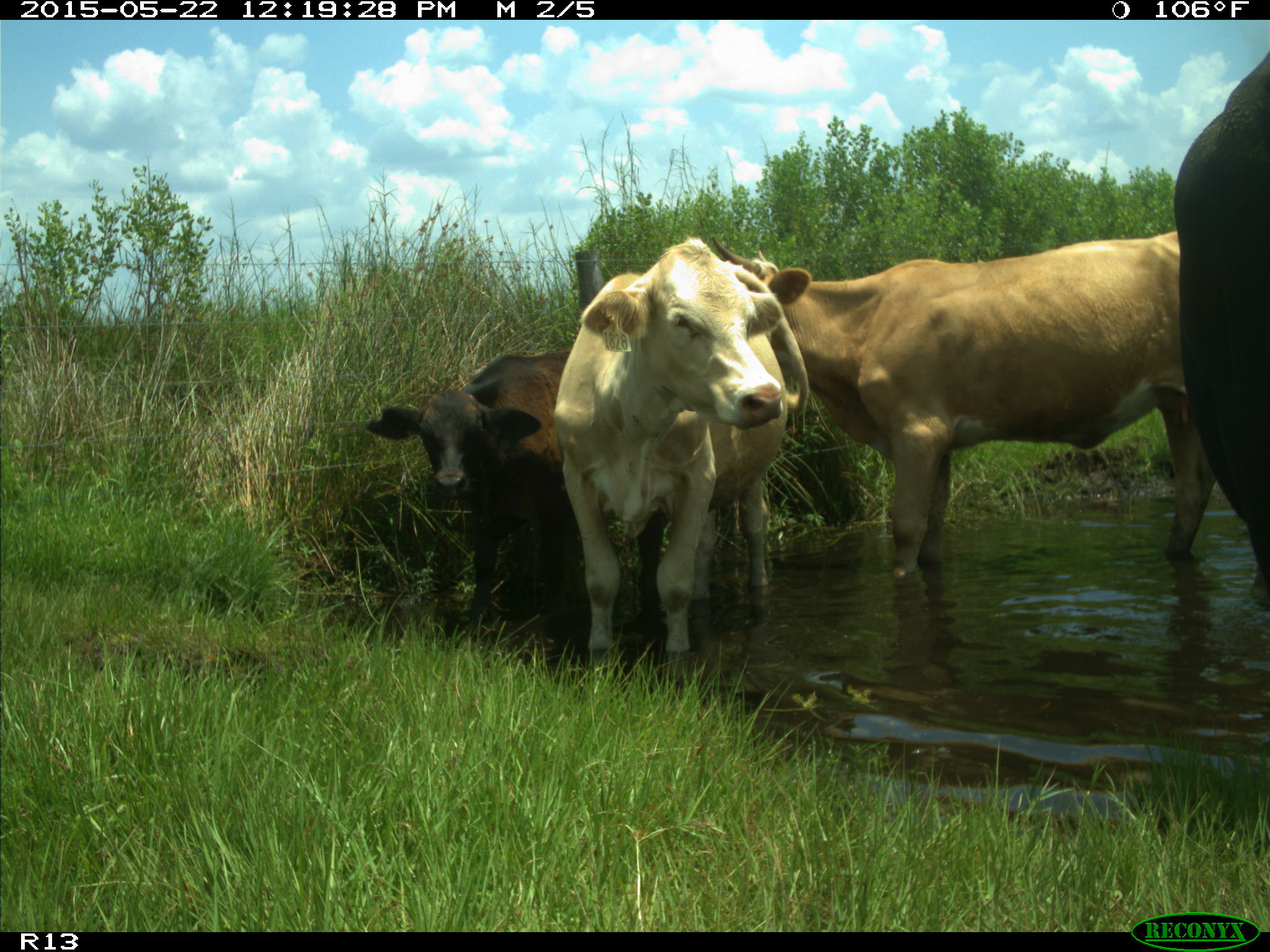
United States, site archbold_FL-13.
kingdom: Animalia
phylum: Chordata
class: Mammalia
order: Artiodactyla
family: Bovidae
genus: Bos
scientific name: Bos taurus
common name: domestic cow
Bos taurus (domestic cow).